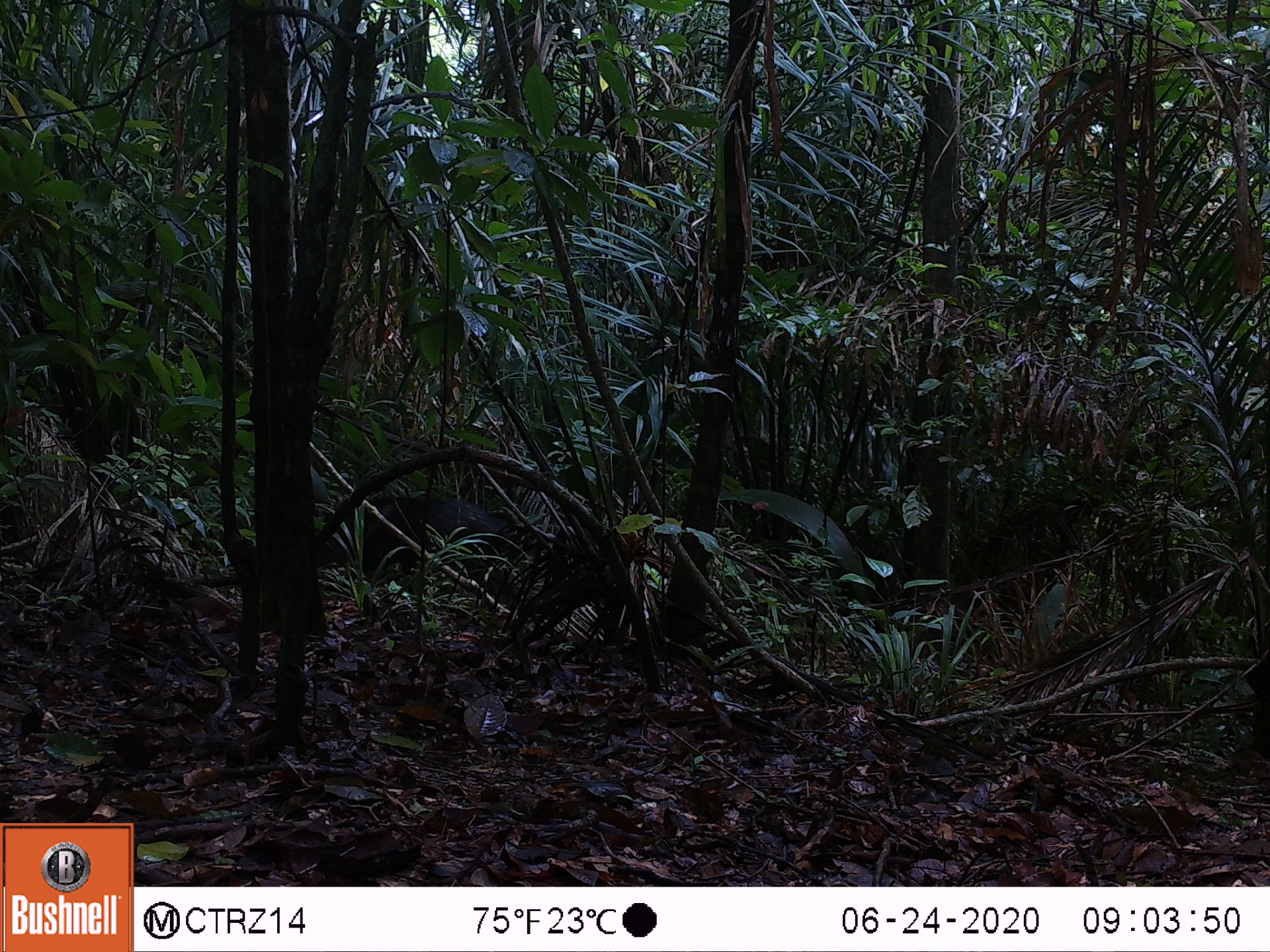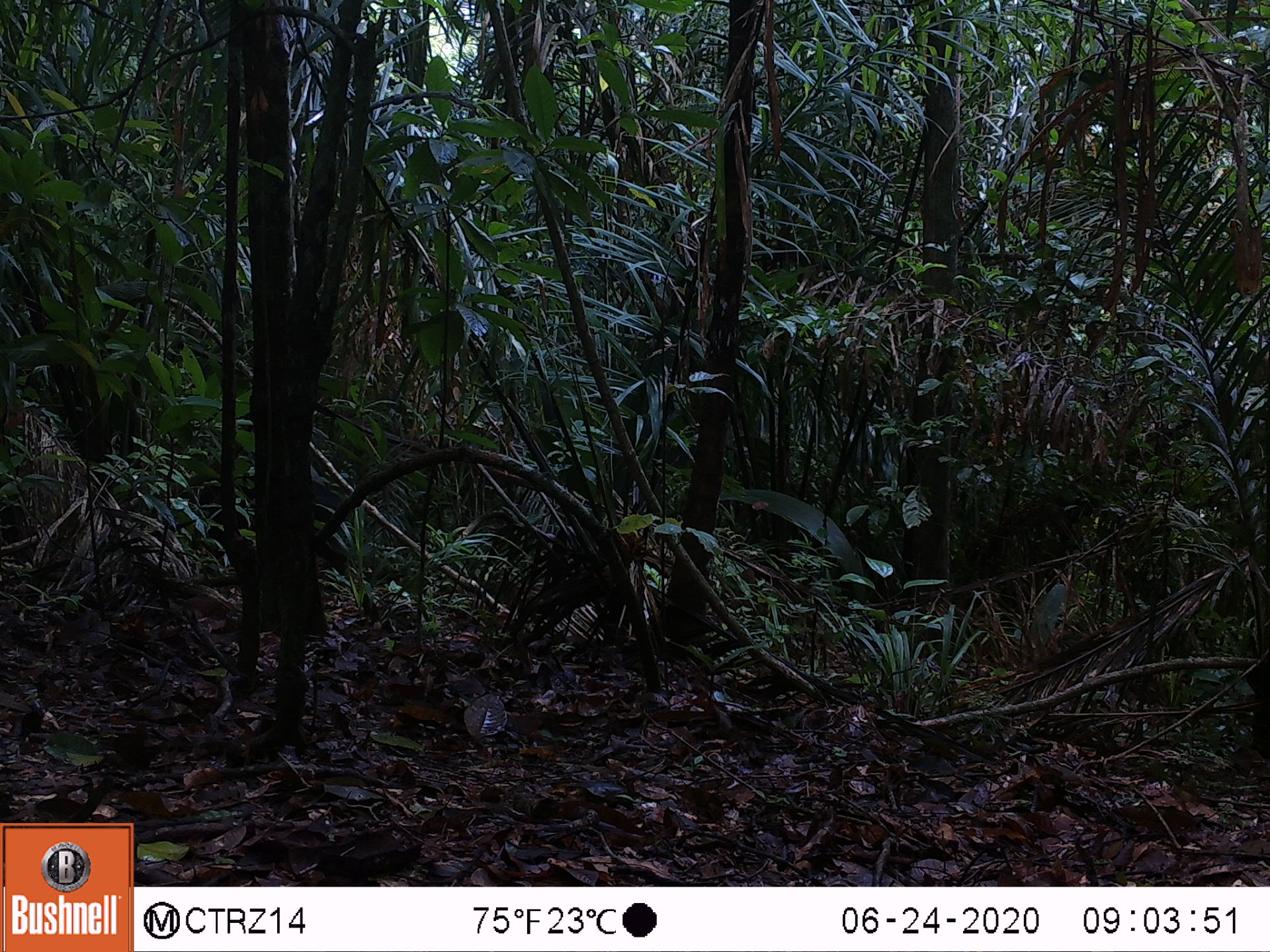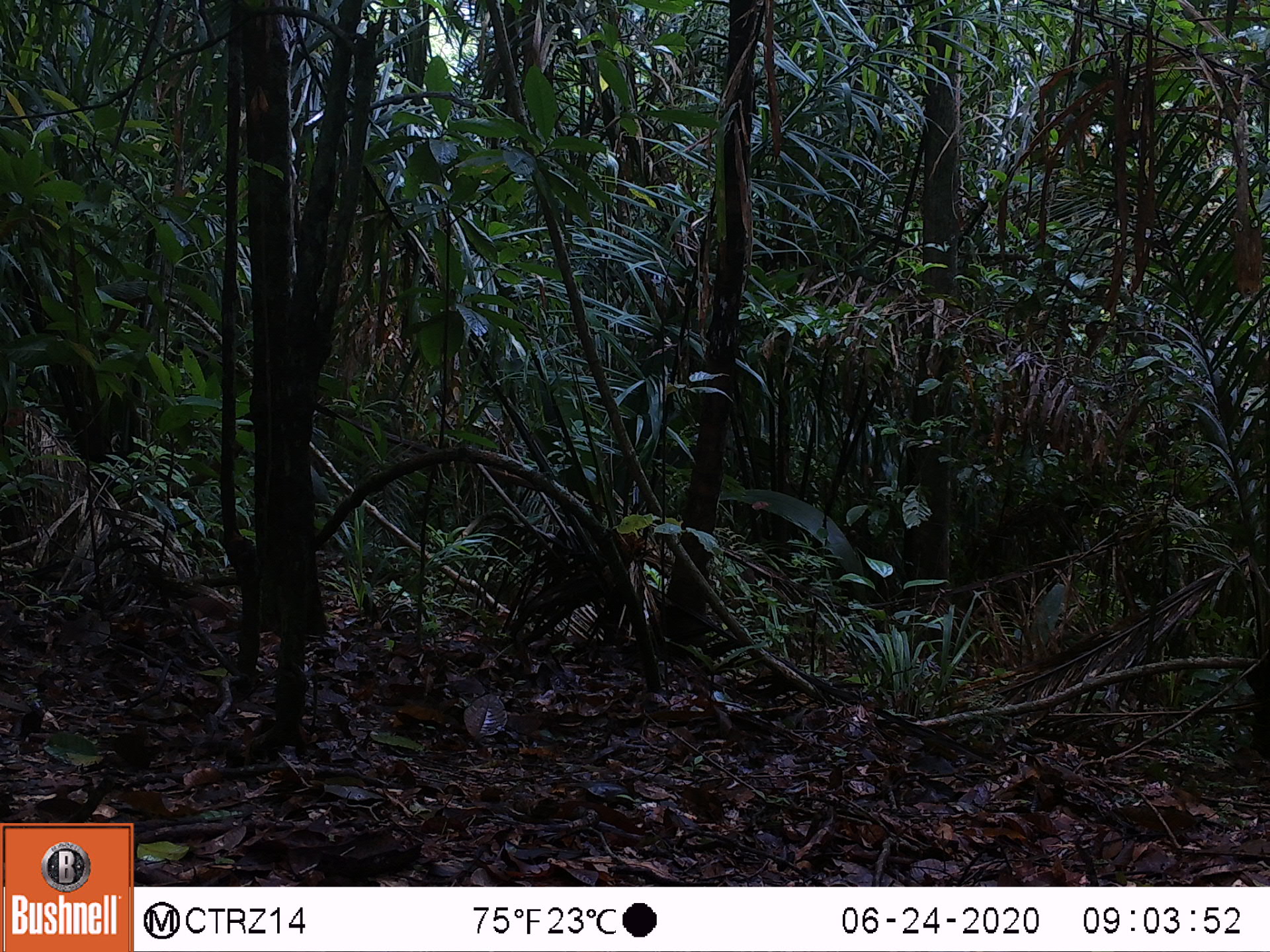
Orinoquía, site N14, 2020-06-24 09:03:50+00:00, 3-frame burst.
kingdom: Animalia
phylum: Chordata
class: Mammalia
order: Artiodactyla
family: Tayassuidae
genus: Pecari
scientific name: Pecari tajacu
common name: collared peccary